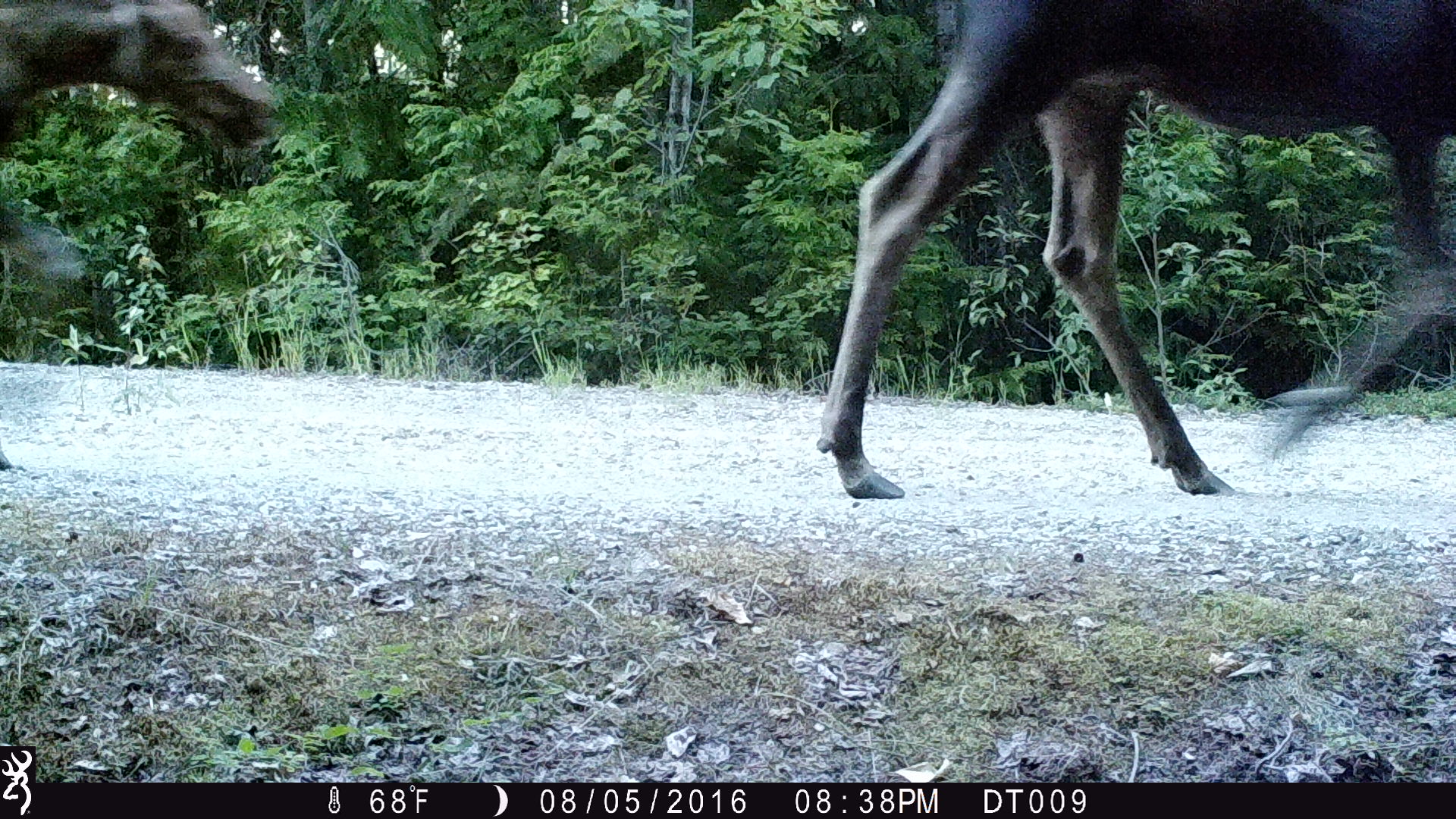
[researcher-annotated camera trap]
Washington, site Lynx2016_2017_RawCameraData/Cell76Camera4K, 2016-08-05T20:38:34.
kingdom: Animalia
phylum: Chordata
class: Mammalia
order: Artiodactyla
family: Cervidae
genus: Alces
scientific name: Alces alces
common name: moose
Alces alces (moose). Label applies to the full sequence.